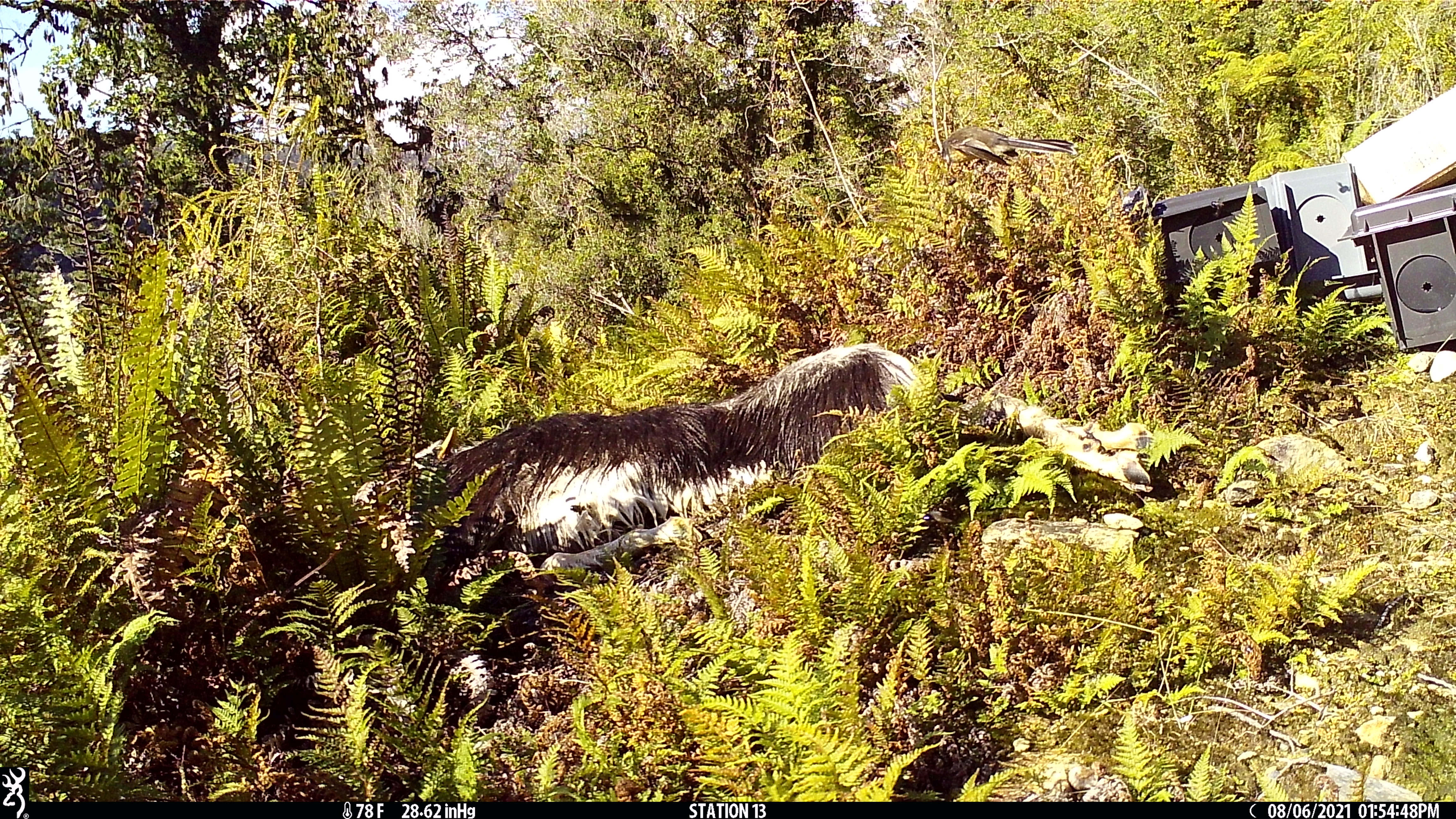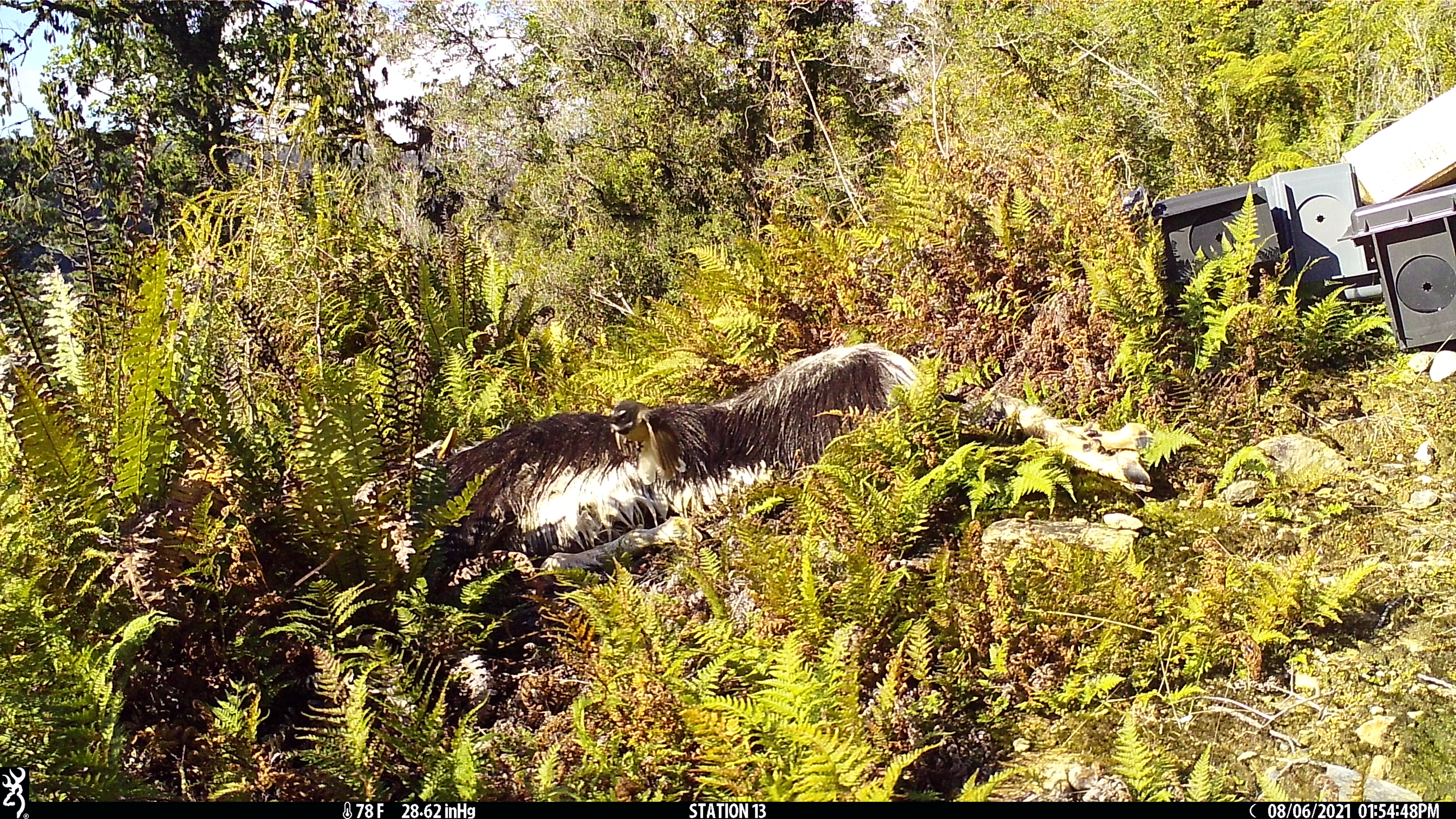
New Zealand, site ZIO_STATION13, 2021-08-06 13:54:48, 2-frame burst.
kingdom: Animalia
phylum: Chordata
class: Aves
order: Passeriformes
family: Rhipiduridae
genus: Rhipidura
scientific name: Rhipidura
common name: fantails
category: fantail